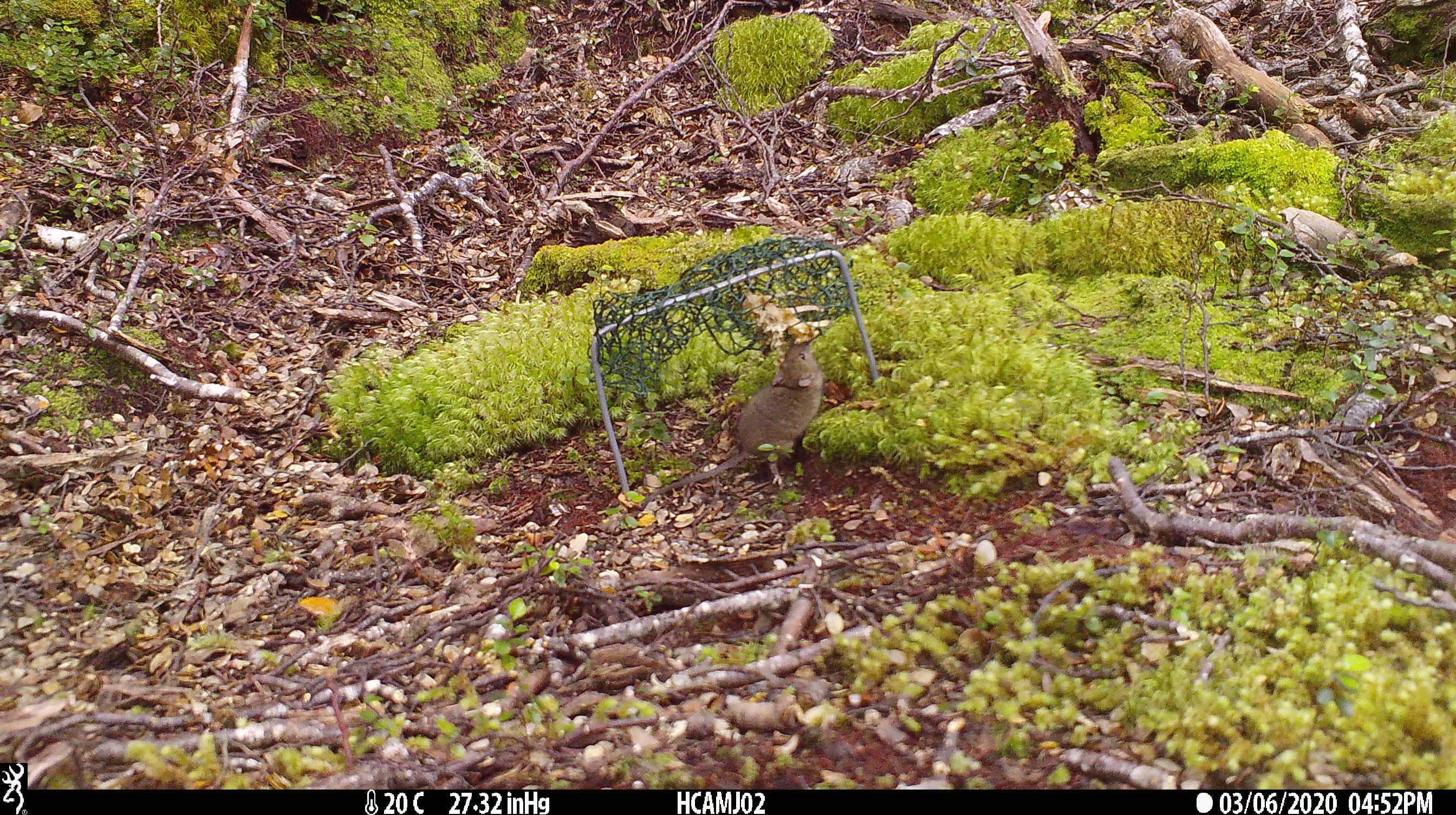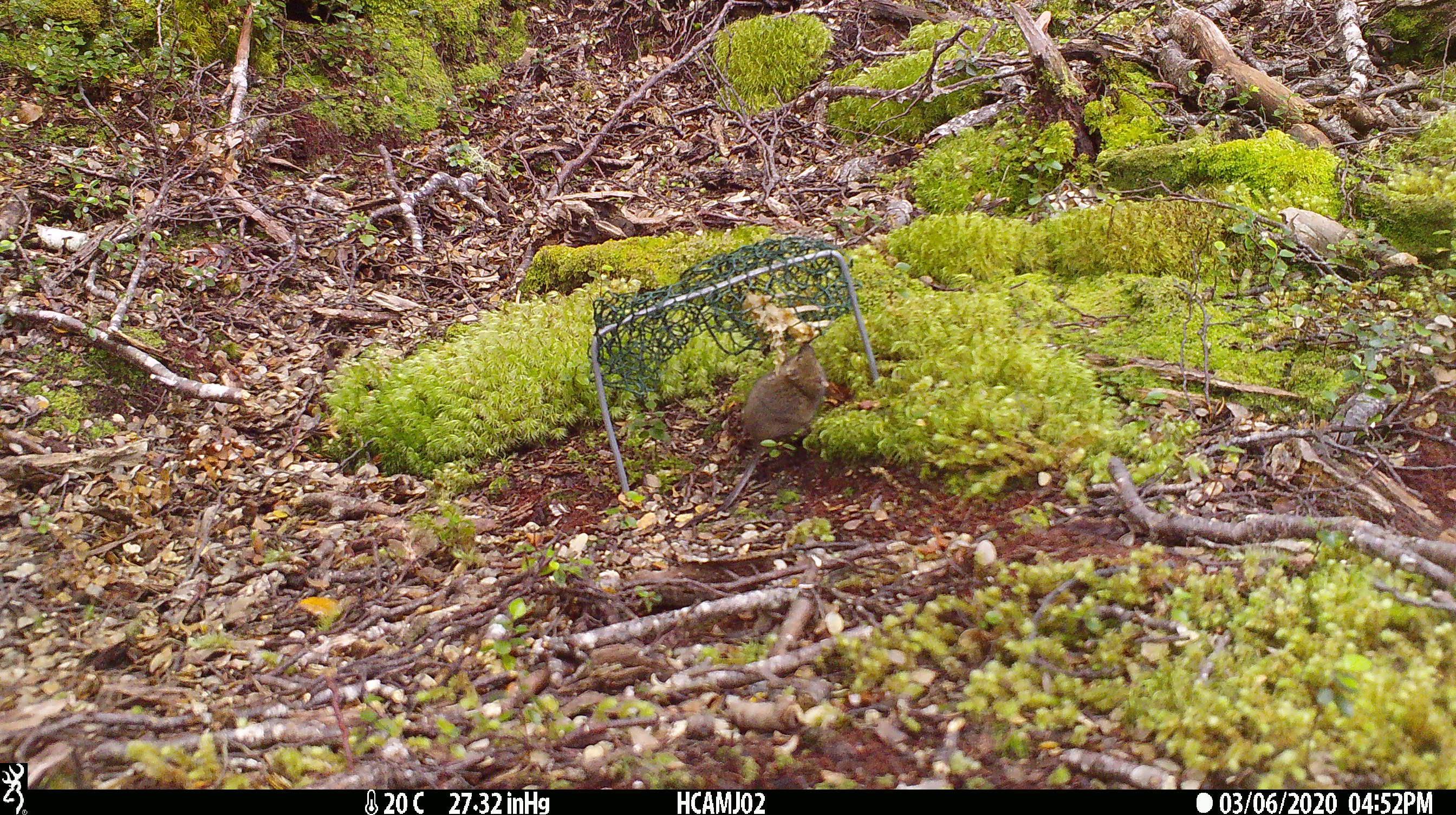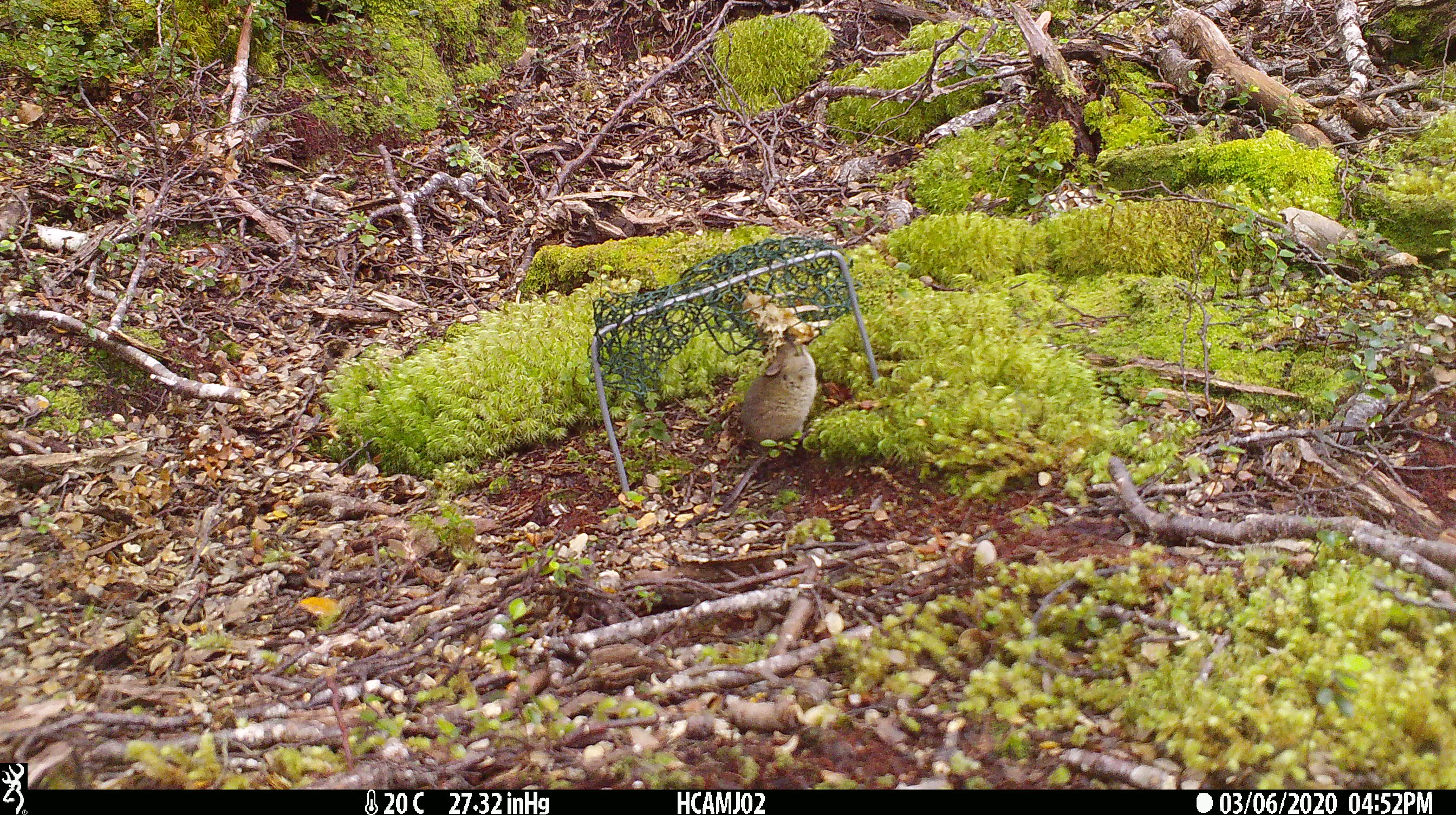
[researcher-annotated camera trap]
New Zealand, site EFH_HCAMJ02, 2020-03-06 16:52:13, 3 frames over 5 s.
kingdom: Animalia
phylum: Chordata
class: Mammalia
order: Rodentia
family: Muridae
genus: Mus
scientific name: Mus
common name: mouse